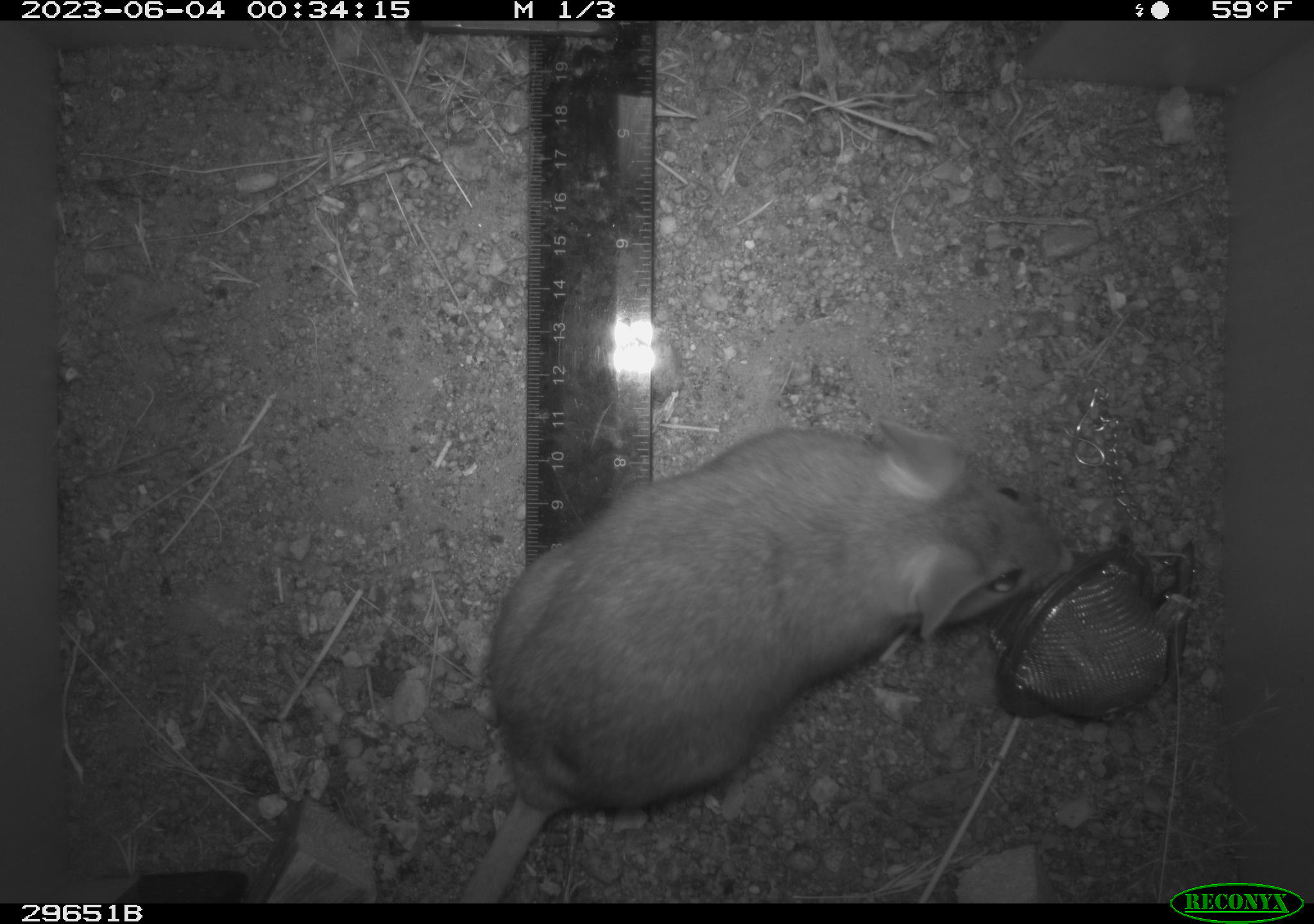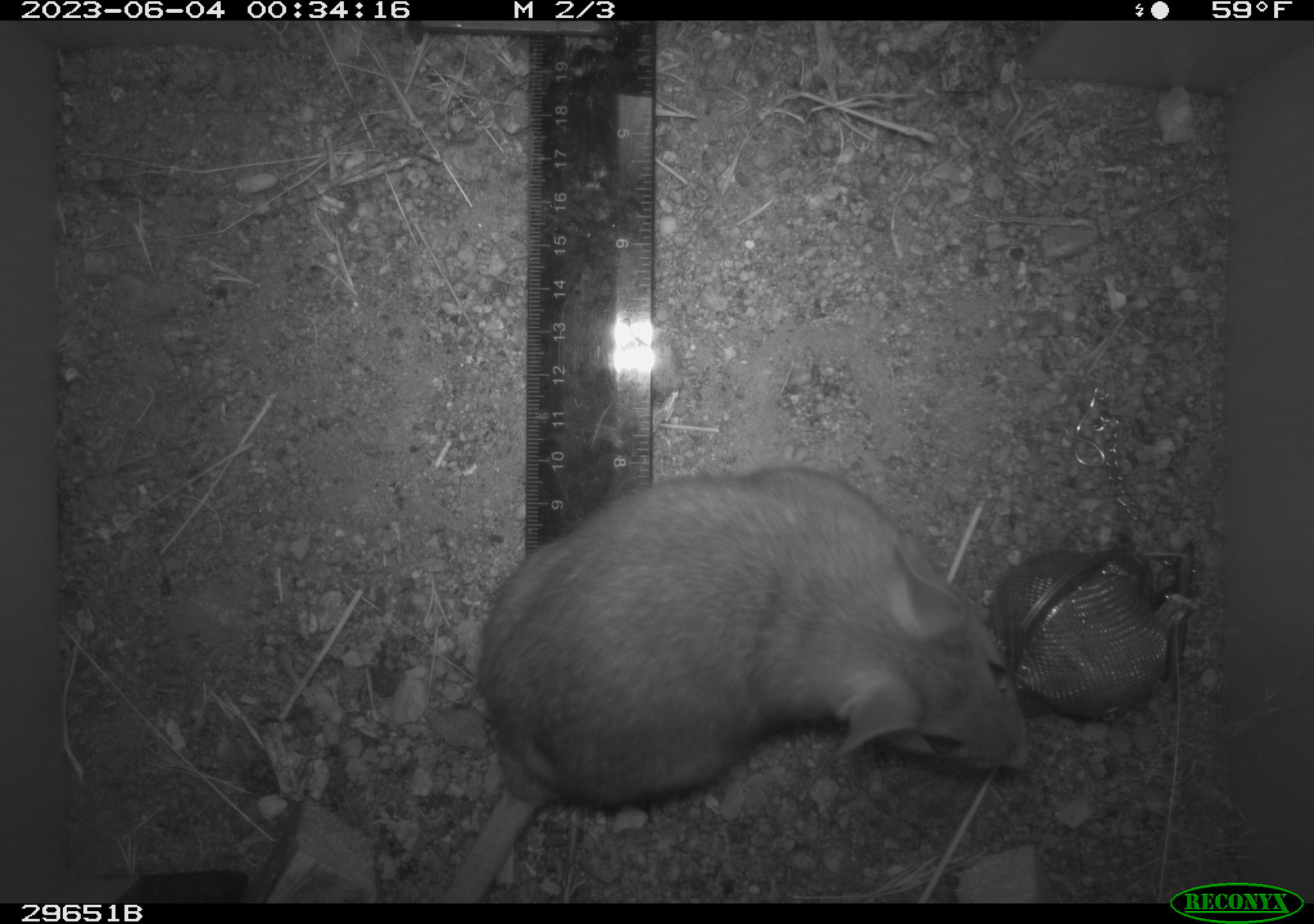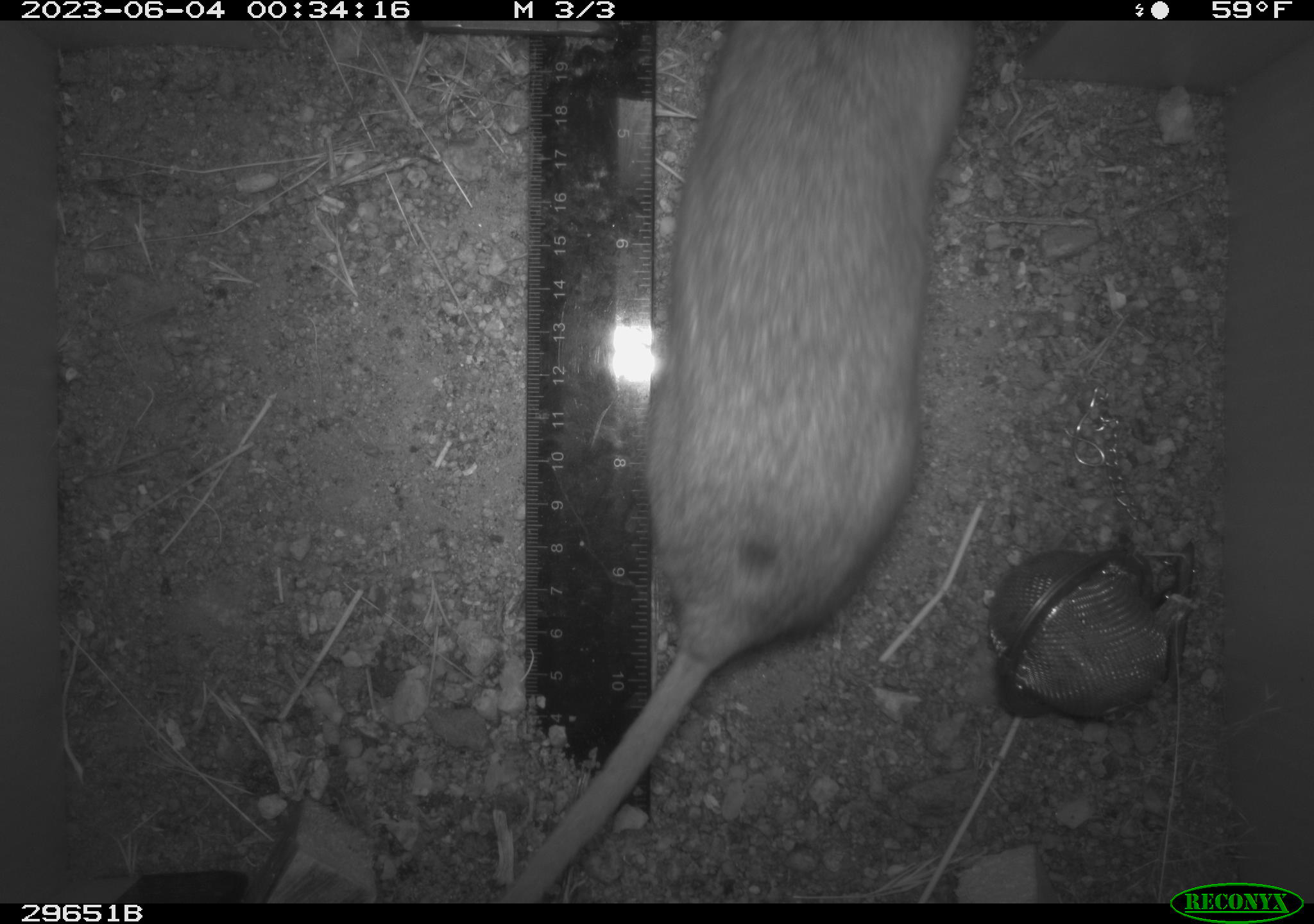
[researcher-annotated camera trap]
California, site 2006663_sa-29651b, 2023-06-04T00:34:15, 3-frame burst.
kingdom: Animalia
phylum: Chordata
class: Mammalia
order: Rodentia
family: Cricetidae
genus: Neotoma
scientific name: Neotoma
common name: pack rat or woodrat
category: neotoma species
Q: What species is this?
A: Neotoma species (pack rat or woodrat) (Neotoma).